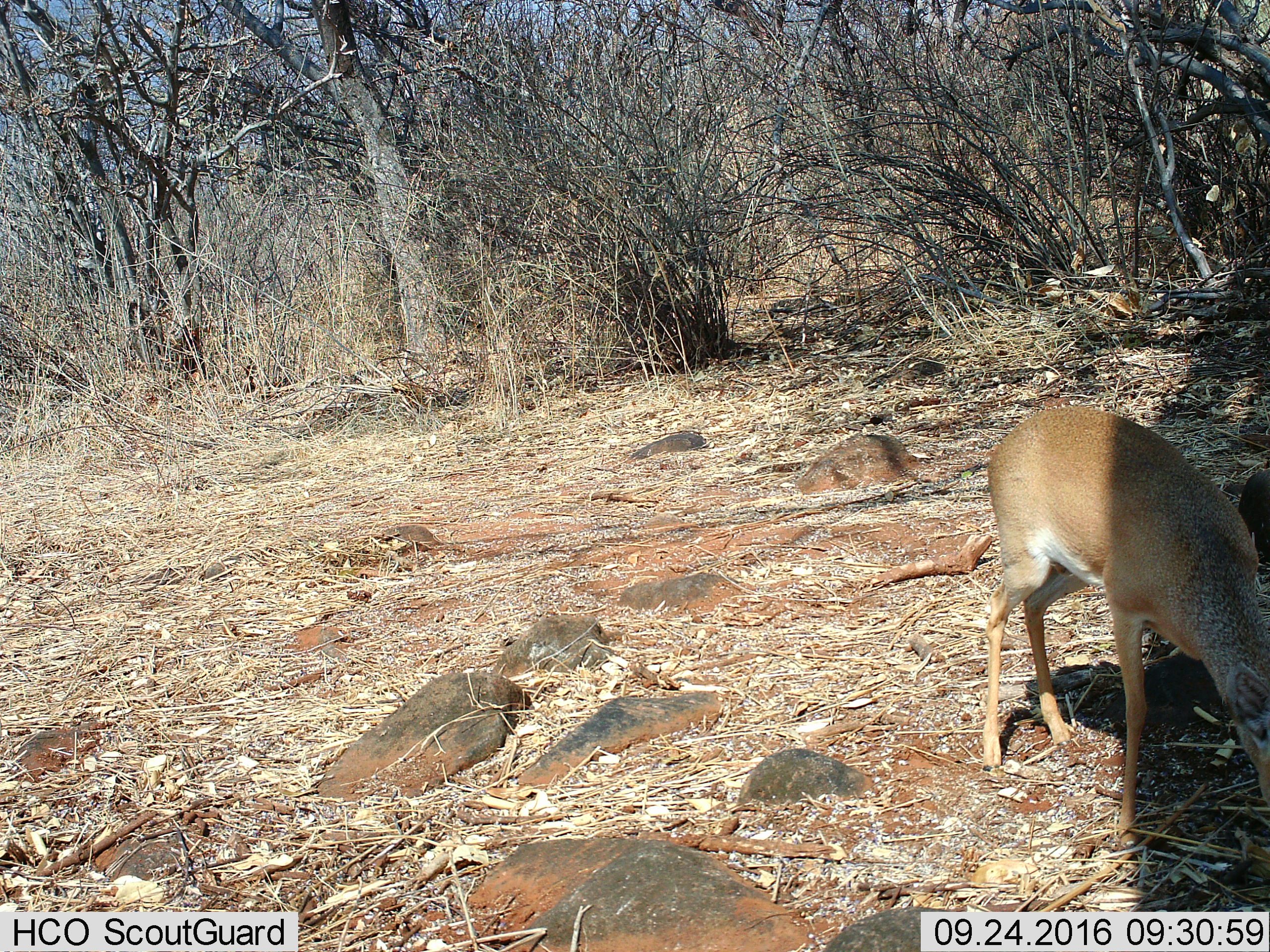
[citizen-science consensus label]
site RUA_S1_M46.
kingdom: Animalia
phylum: Chordata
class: Mammalia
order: Artiodactyla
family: Bovidae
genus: Madoqua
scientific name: Madoqua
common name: dik-dik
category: dikdik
Dikdik (dik-dik) (Madoqua), count 1. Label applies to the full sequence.